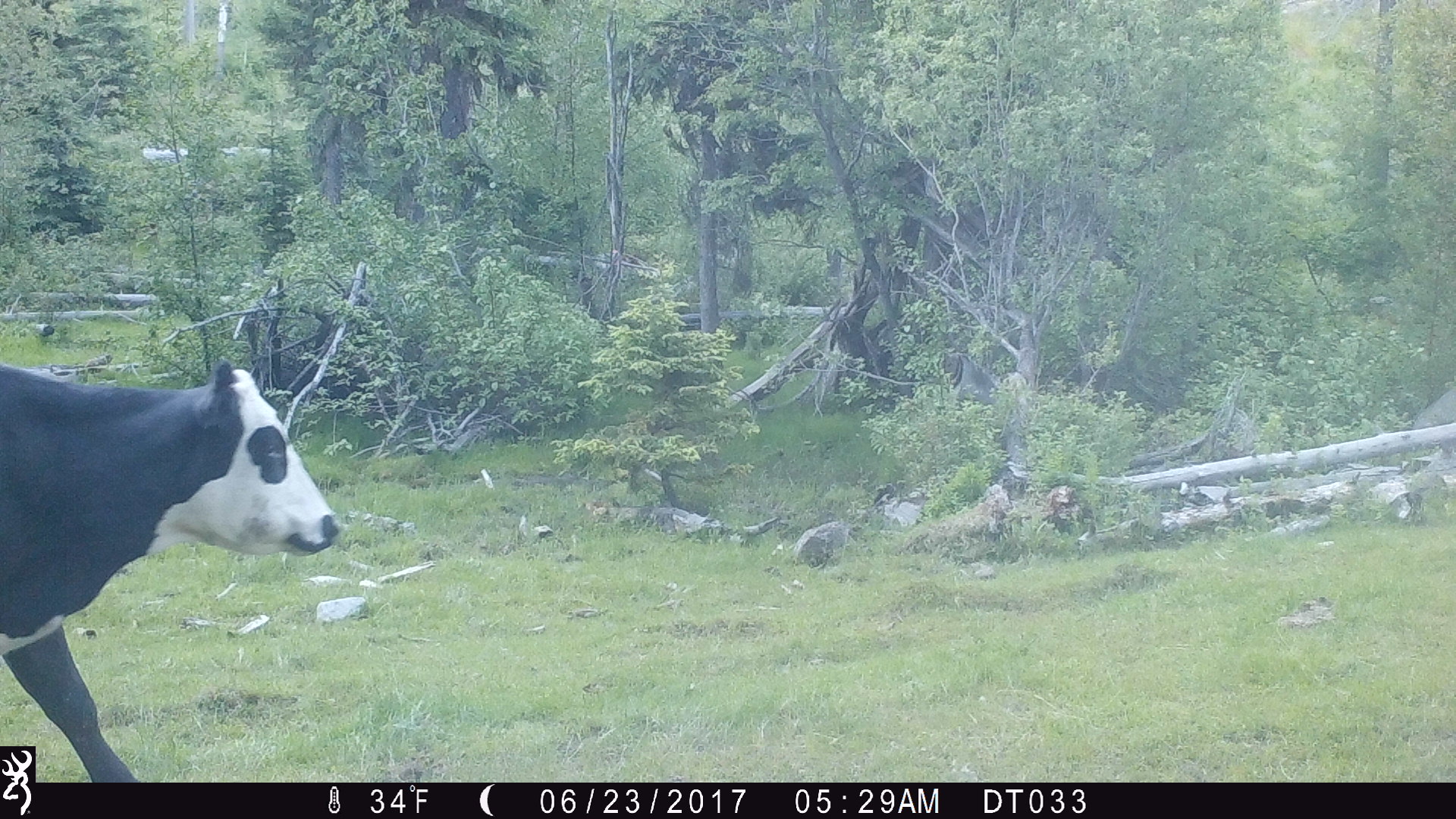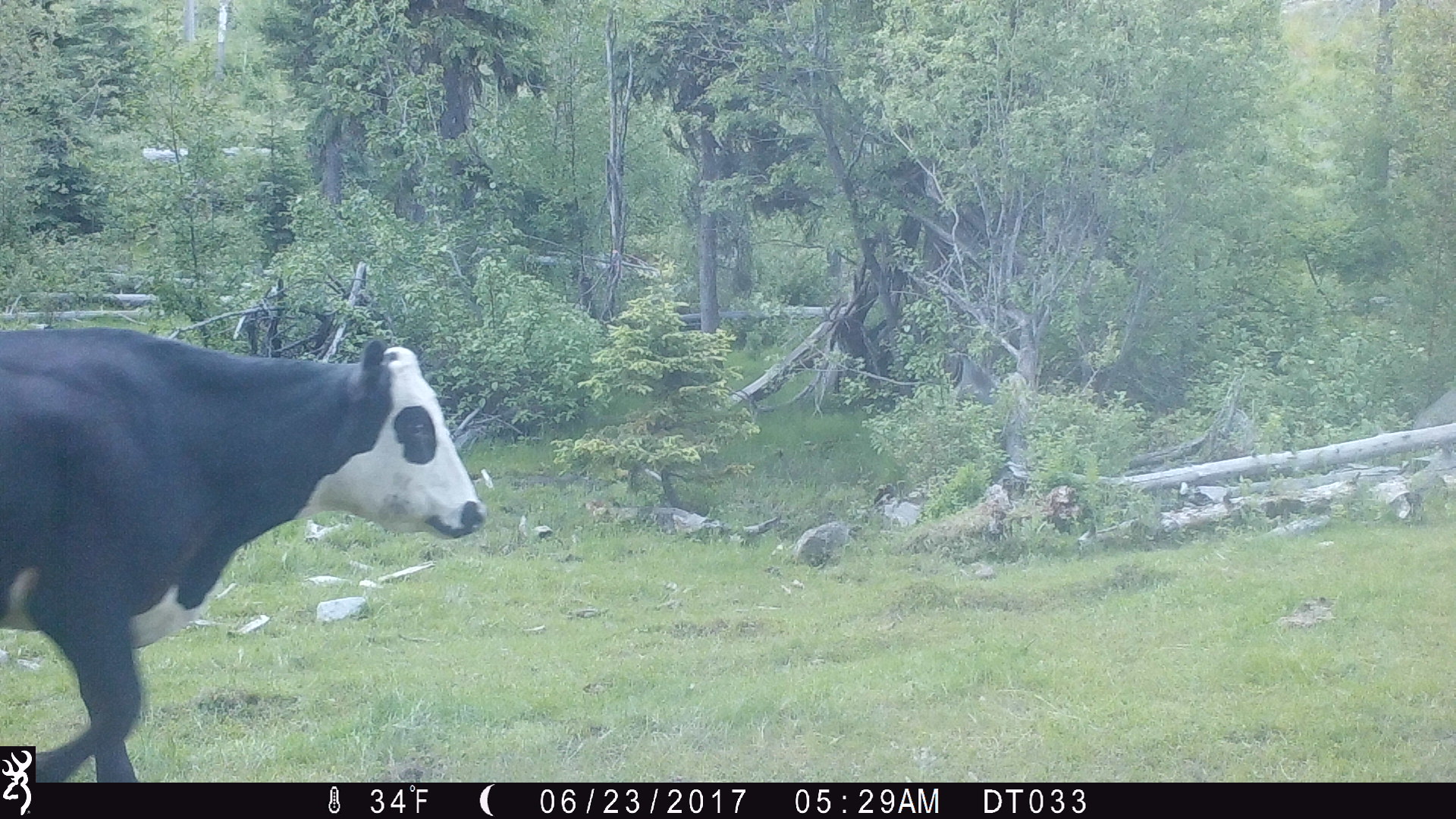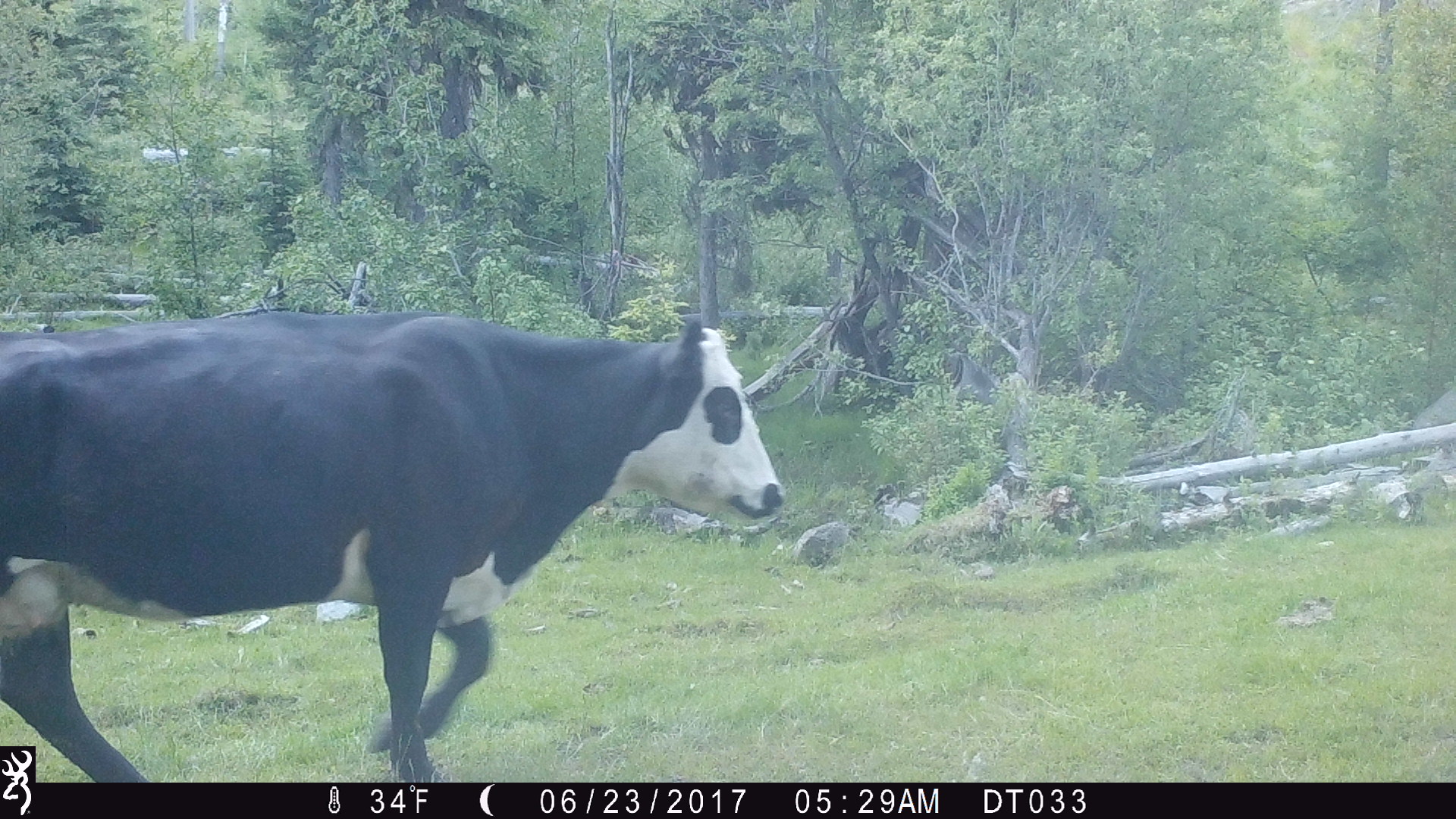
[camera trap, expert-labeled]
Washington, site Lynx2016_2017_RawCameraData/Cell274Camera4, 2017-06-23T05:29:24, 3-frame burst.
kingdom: Animalia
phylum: Chordata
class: Mammalia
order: Artiodactyla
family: Bovidae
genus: Bos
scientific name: Bos taurus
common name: domestic cattle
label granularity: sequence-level